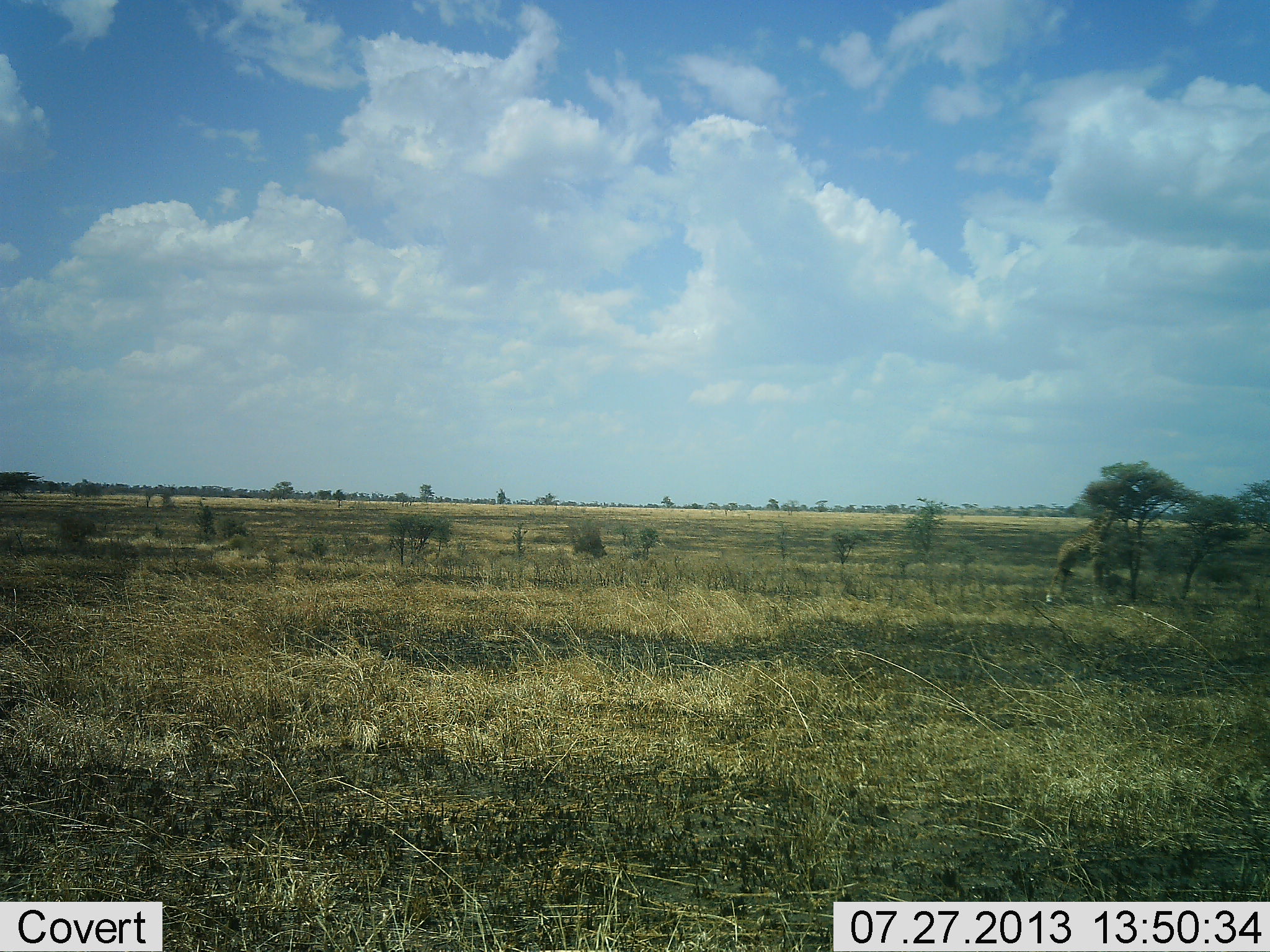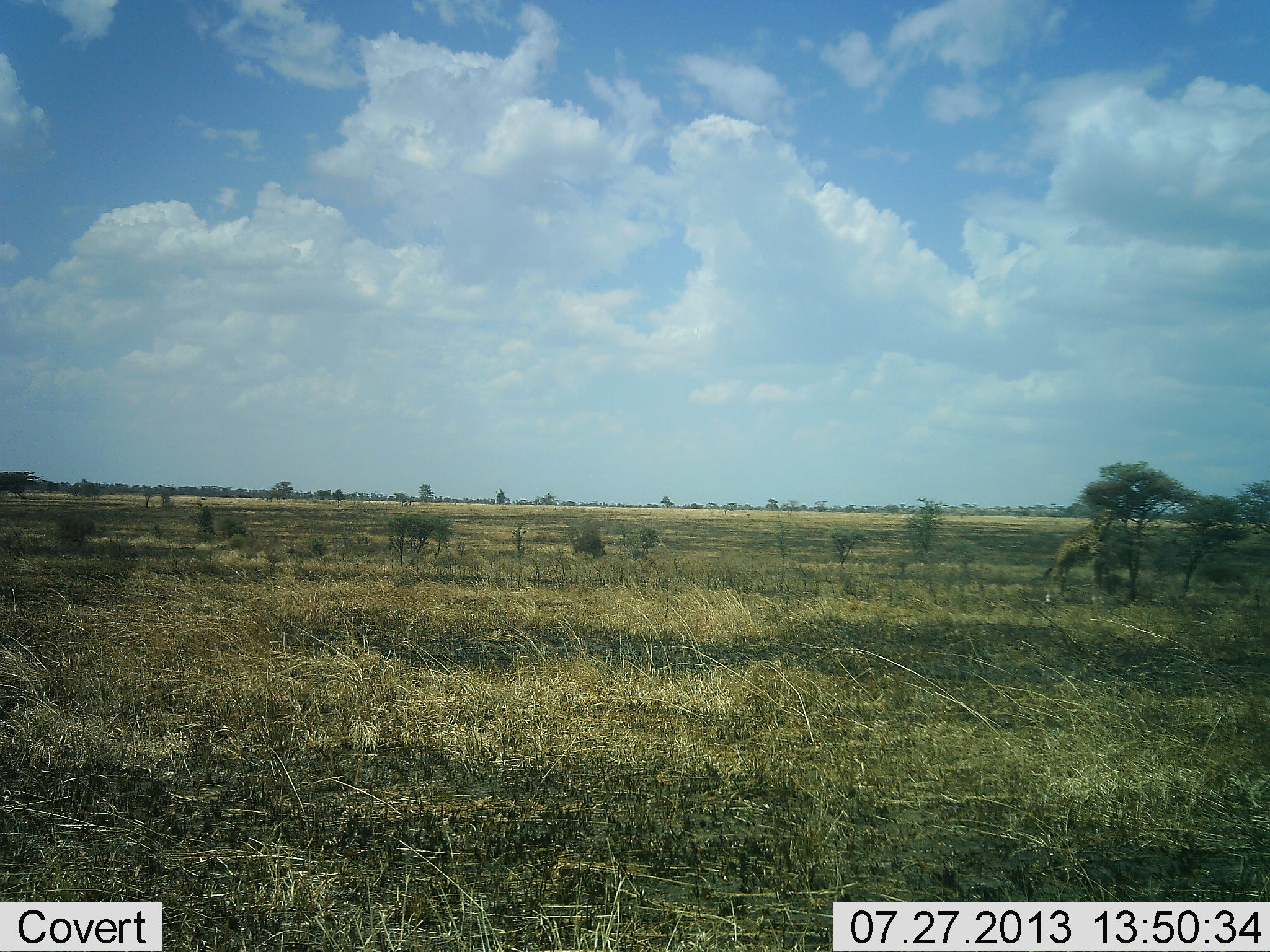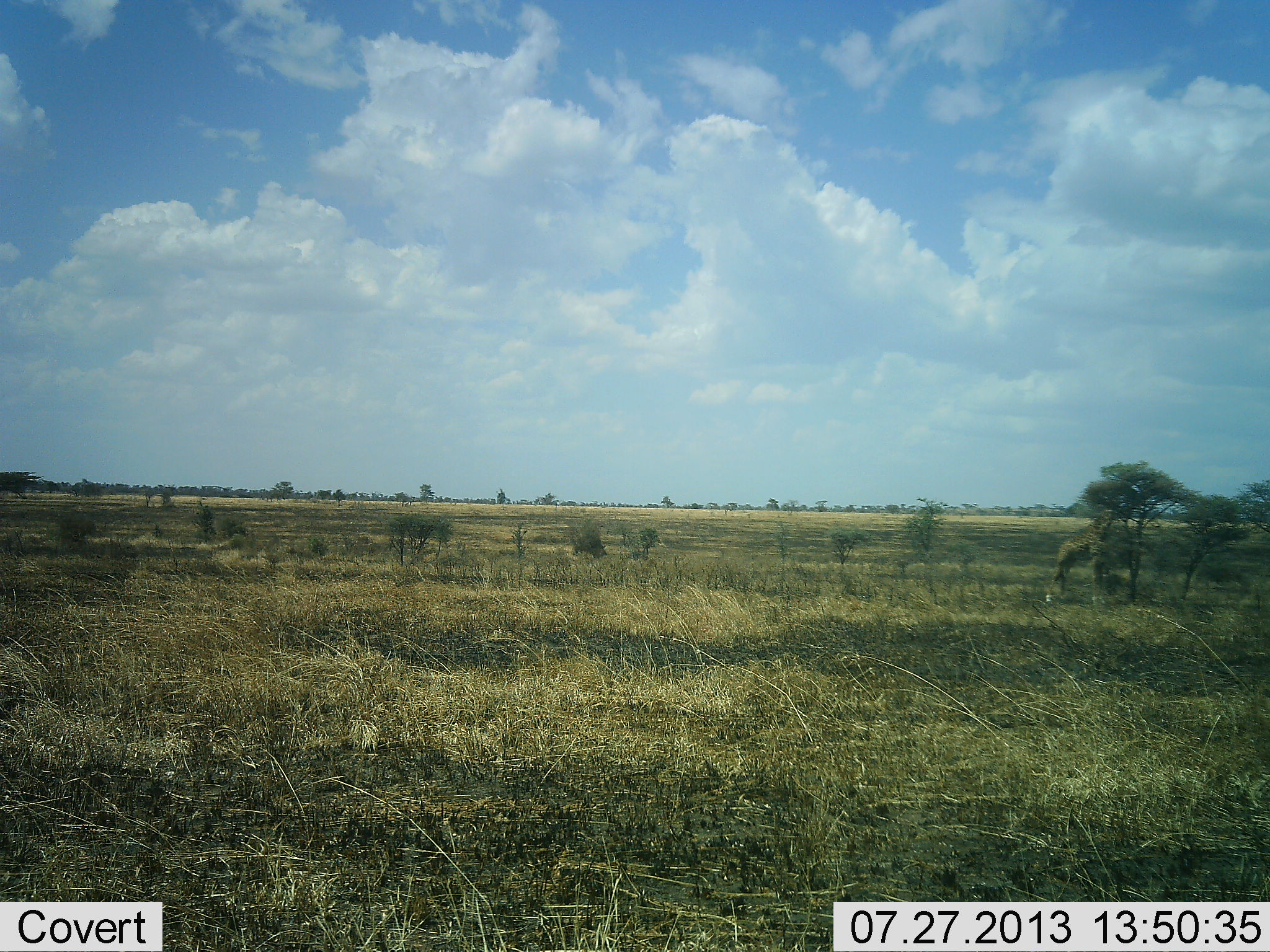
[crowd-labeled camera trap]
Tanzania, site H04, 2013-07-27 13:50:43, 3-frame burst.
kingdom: Animalia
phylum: Chordata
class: Mammalia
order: Artiodactyla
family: Giraffidae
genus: Giraffa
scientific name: Giraffa camelopardalis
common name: giraffe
Giraffe (Giraffa camelopardalis), count 1. Behavior (volunteer vote fractions): standing 20%, resting 0%, moving 0%, interacting 0%. Young present (vote fraction): 0%. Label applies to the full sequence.